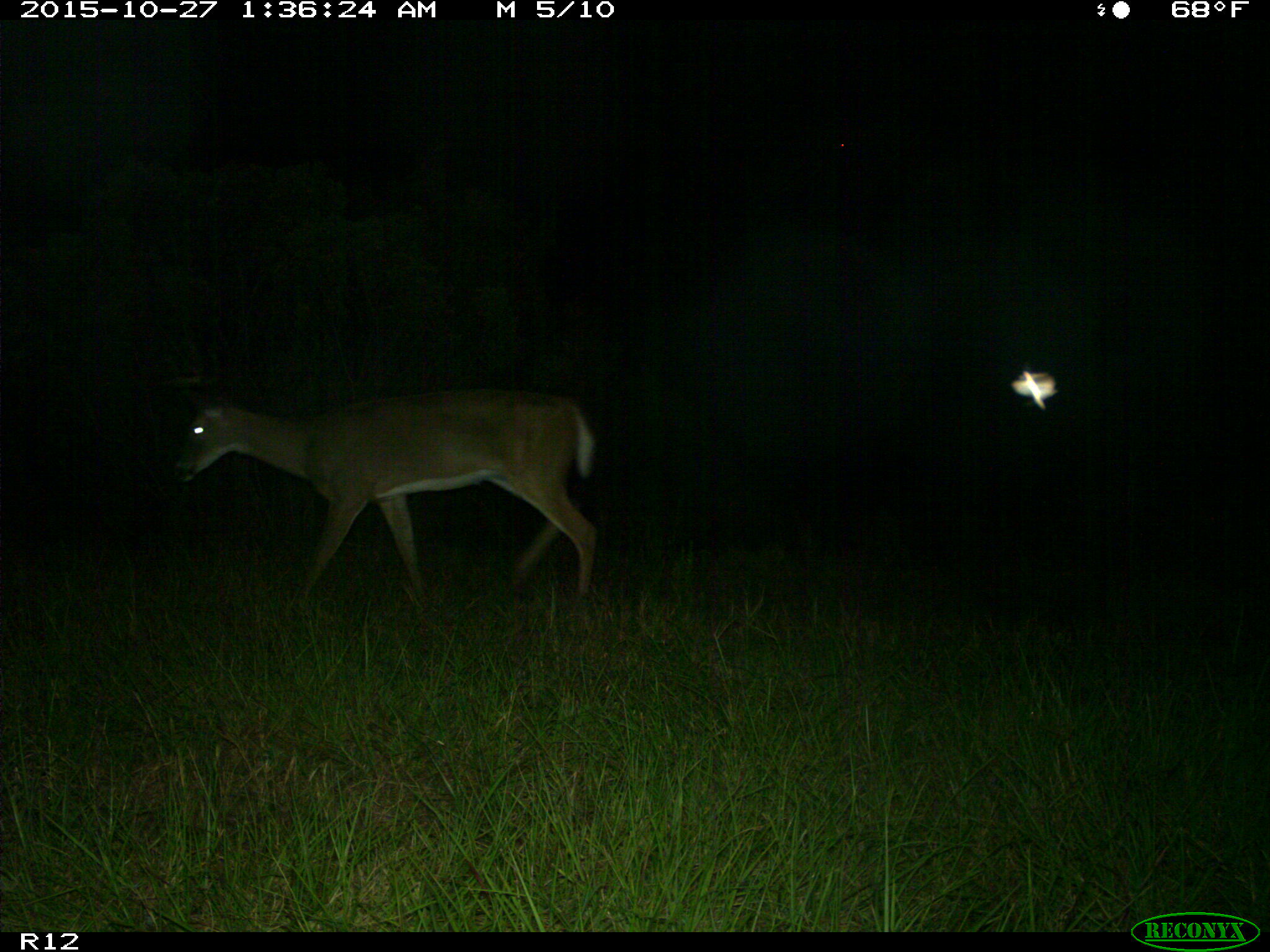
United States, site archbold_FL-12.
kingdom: Animalia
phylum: Chordata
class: Mammalia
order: Artiodactyla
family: Cervidae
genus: Odocoileus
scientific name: Odocoileus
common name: deer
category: unidentified deer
Unidentified deer (deer) (Odocoileus).